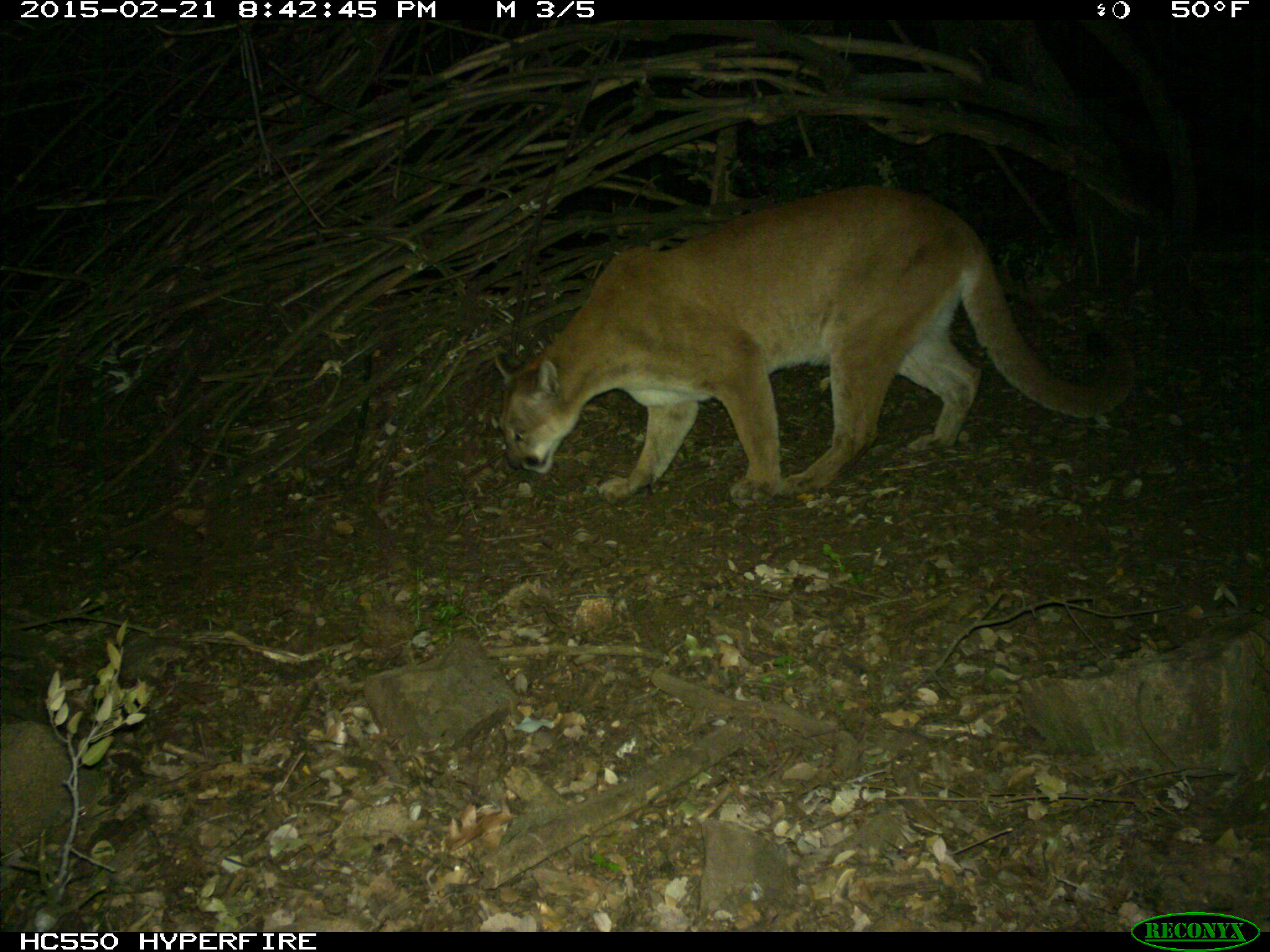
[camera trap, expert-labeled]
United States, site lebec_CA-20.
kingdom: Animalia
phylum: Chordata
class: Mammalia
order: Carnivora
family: Felidae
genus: Puma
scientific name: Puma concolor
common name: mountain lion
Puma concolor (mountain lion).